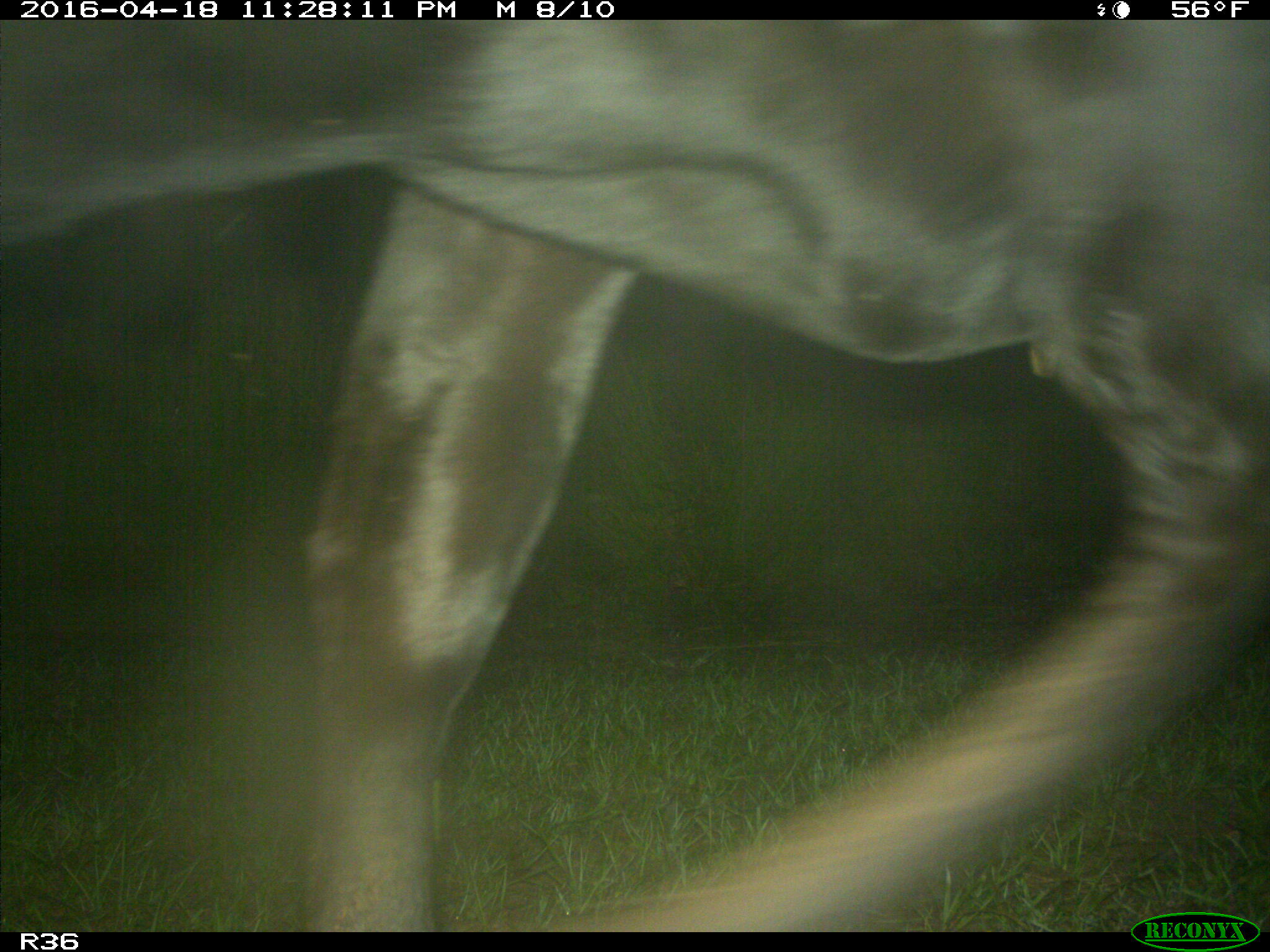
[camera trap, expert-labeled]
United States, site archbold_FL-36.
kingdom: Animalia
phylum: Chordata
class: Mammalia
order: Artiodactyla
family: Bovidae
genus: Bos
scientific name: Bos taurus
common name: domestic cow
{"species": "Bos taurus (domestic cow)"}